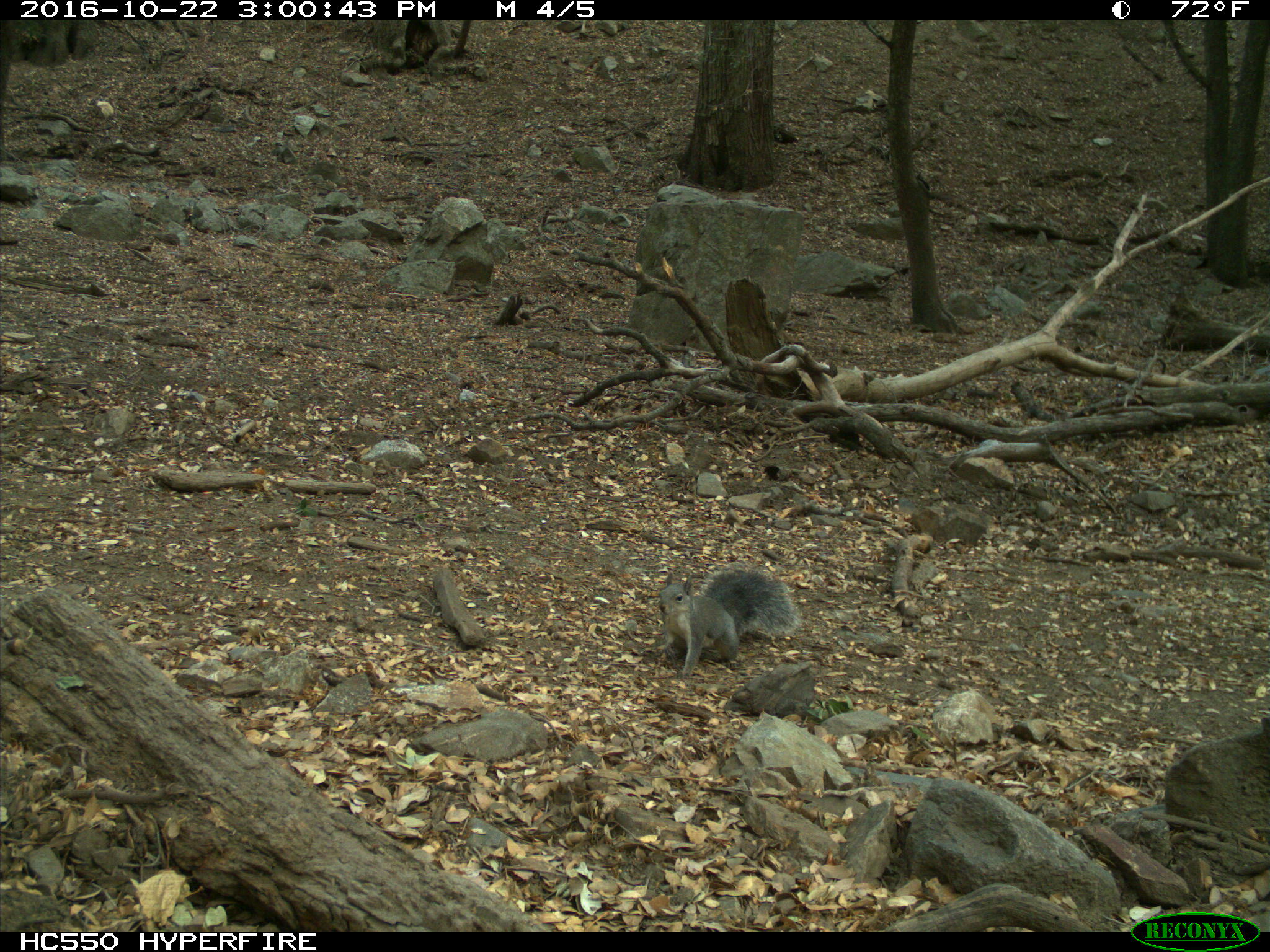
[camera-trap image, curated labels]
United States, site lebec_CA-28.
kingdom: Animalia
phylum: Chordata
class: Mammalia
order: Rodentia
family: Sciuridae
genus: Sciurus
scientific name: Sciurus carolinensis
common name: eastern gray squirrel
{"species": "Sciurus carolinensis (eastern gray squirrel)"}